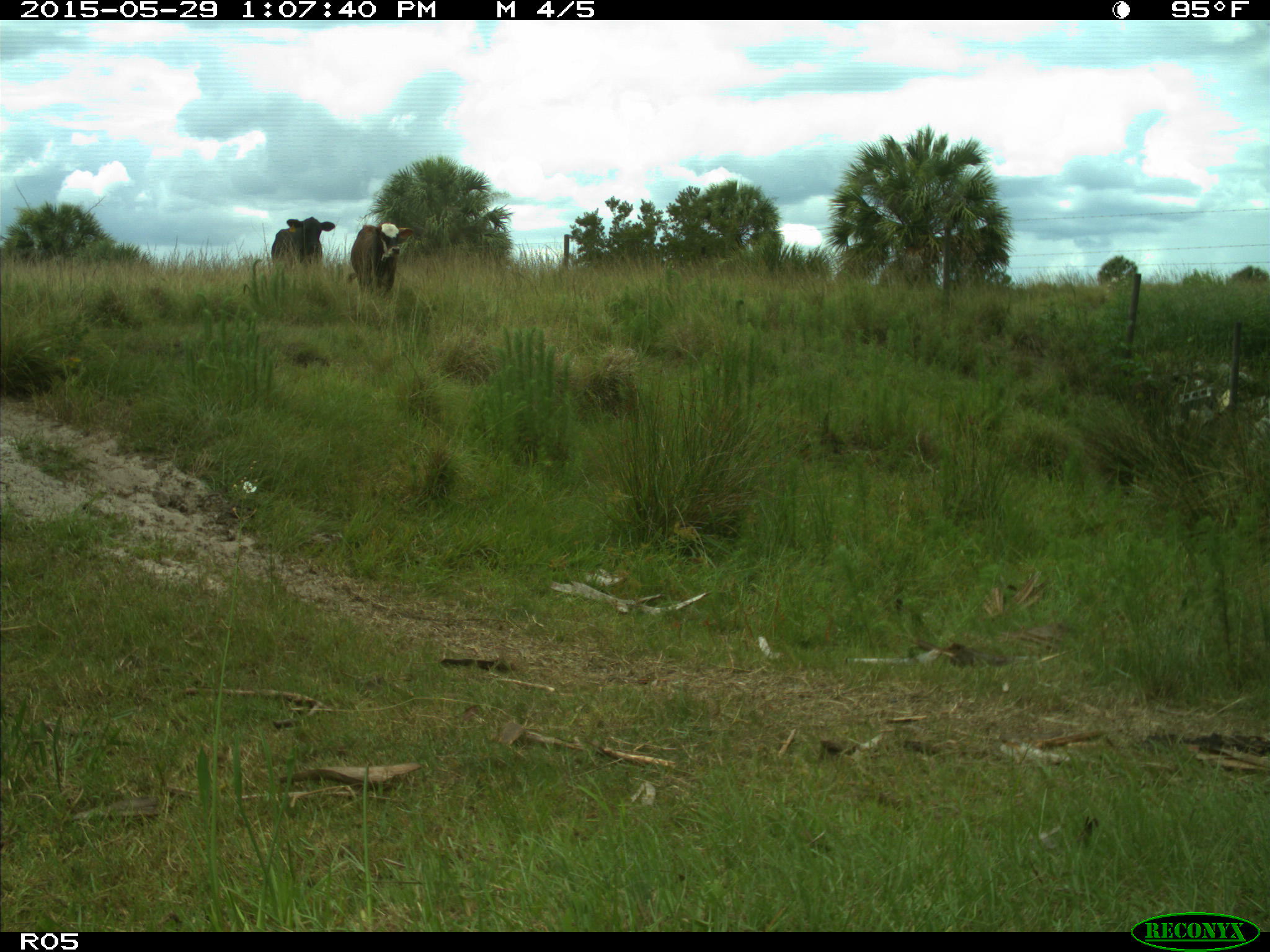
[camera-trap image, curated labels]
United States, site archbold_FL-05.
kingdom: Animalia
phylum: Chordata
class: Mammalia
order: Artiodactyla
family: Bovidae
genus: Bos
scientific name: Bos taurus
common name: domestic cow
Bos taurus (domestic cow).